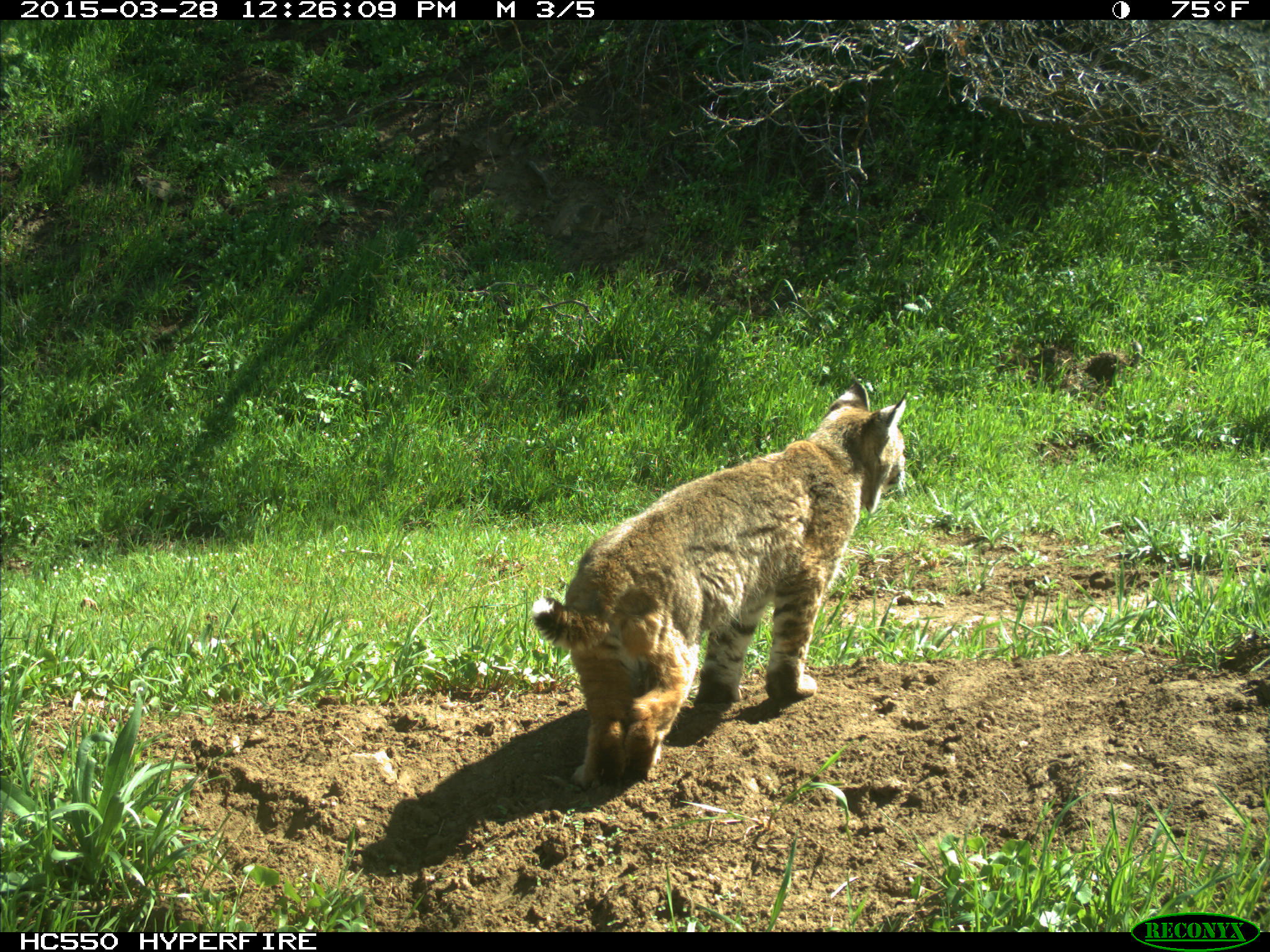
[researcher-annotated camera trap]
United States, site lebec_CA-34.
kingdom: Animalia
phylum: Chordata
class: Mammalia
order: Carnivora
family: Felidae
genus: Lynx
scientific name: Lynx rufus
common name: bobcat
Lynx rufus (bobcat).